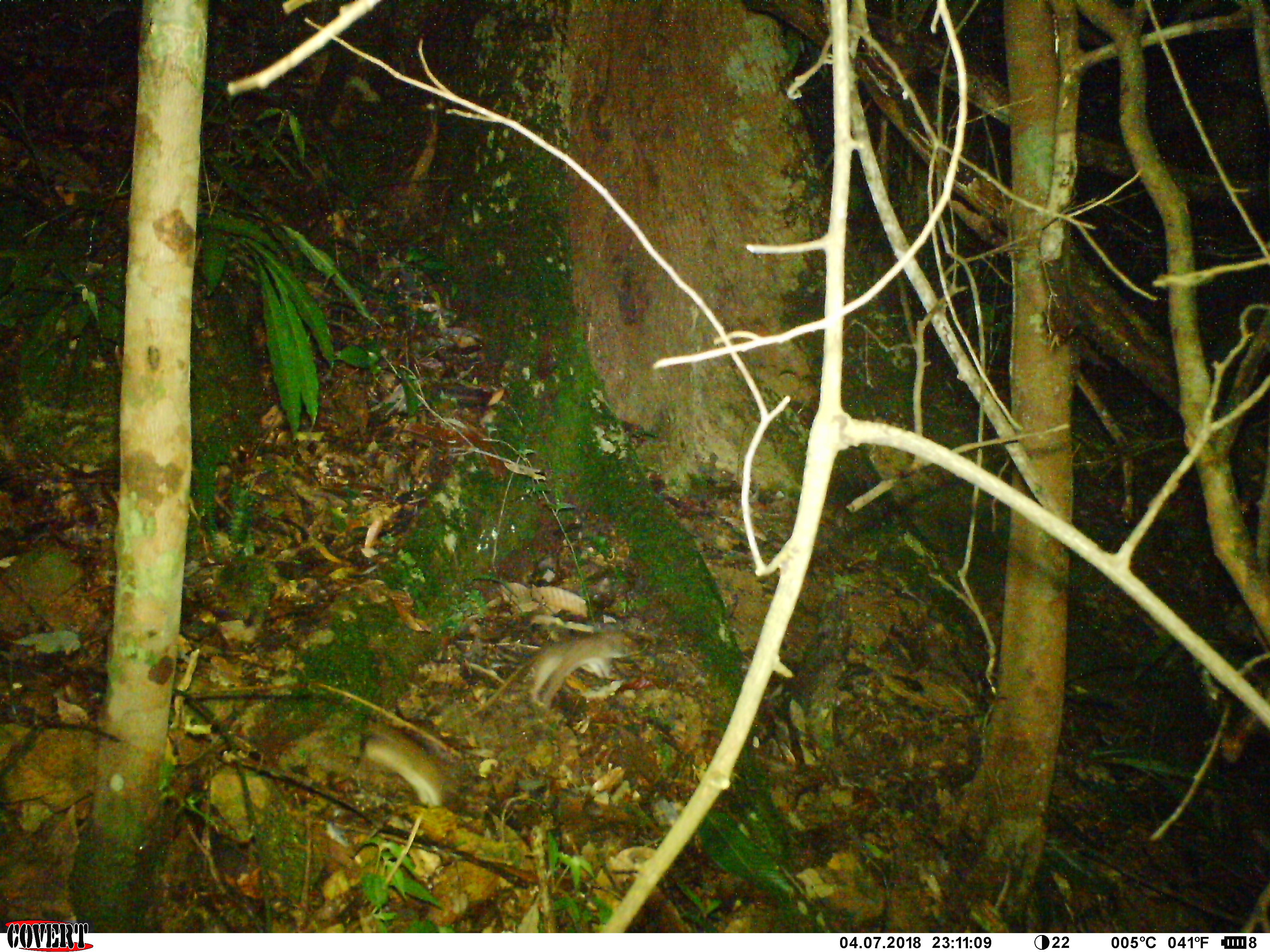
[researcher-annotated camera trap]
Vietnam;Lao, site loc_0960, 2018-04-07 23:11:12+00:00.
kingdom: Animalia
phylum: Chordata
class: Mammalia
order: Rodentia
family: Muridae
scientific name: Muridae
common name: old-world mice and rats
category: unidentified murid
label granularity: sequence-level